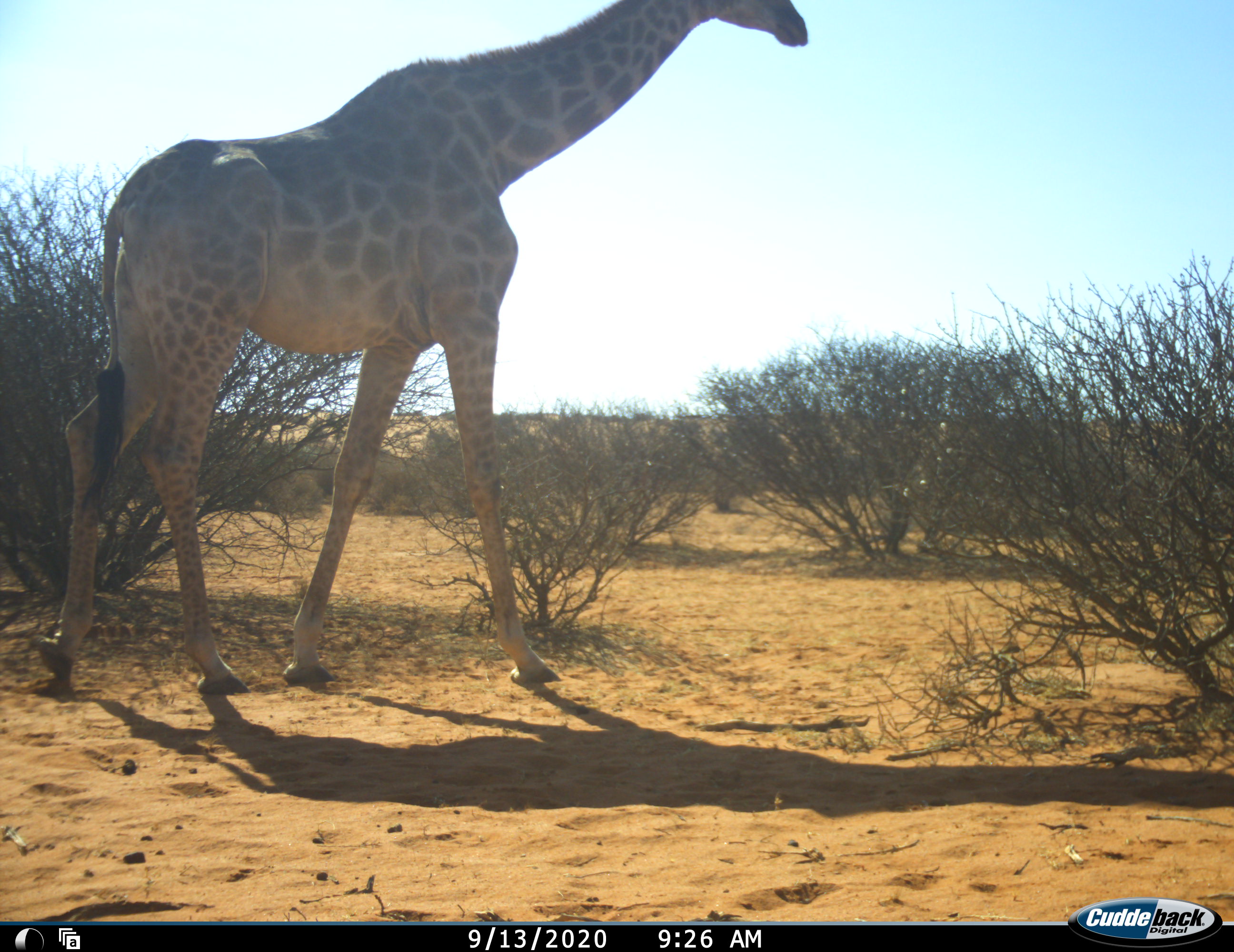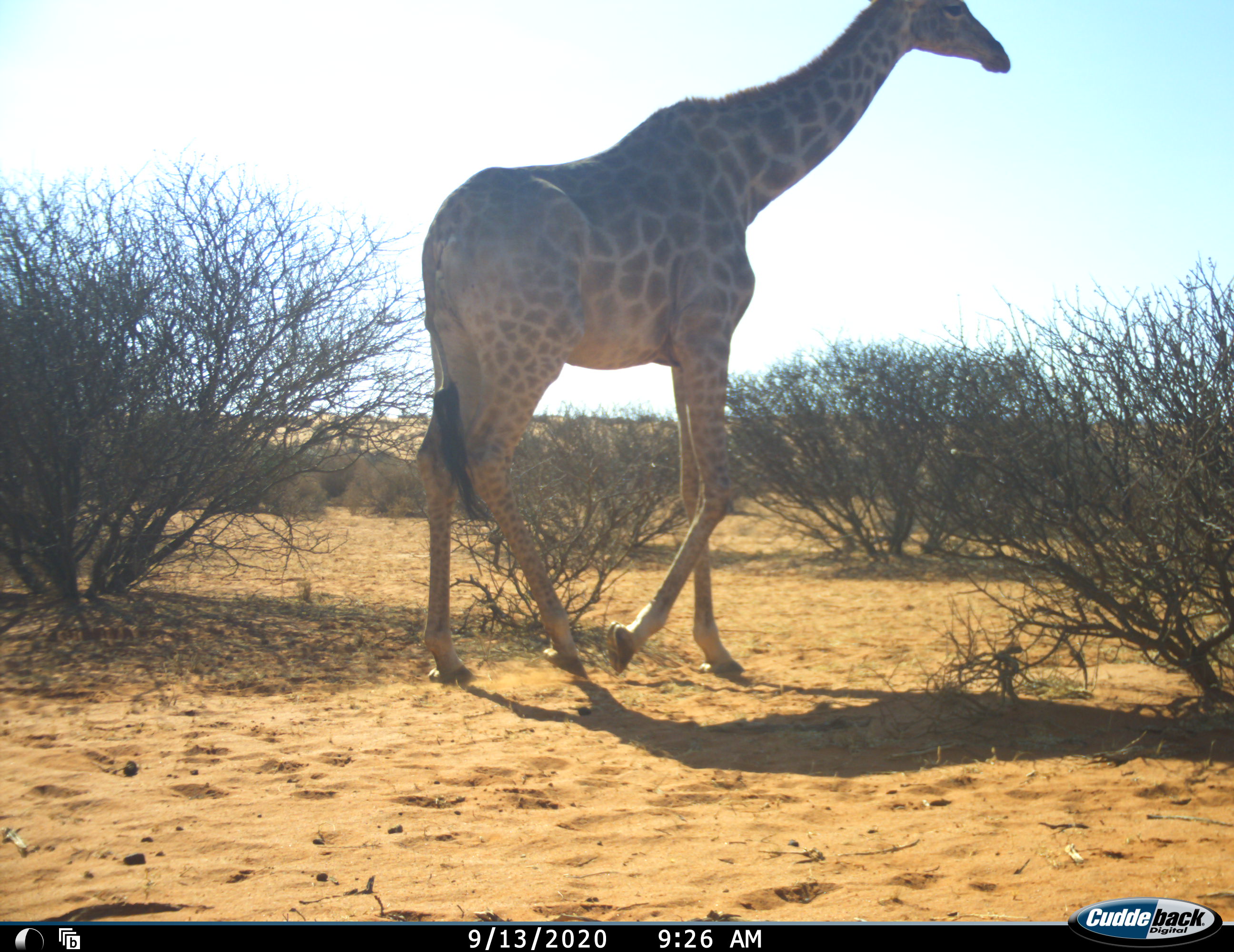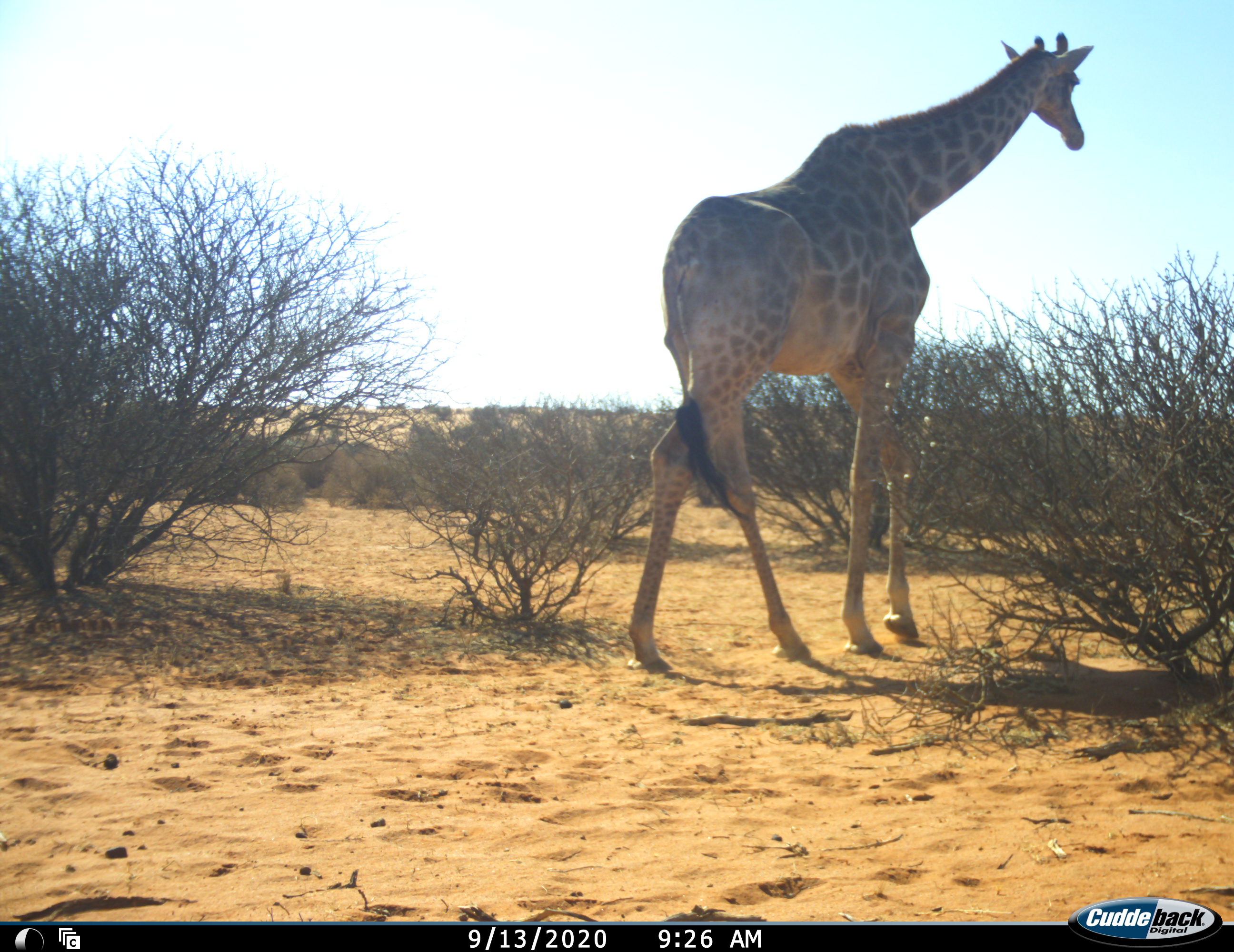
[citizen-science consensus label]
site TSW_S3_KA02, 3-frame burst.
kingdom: Animalia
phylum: Chordata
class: Mammalia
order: Artiodactyla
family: Giraffidae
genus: Giraffa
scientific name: Giraffa camelopardalis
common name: giraffe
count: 1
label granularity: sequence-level